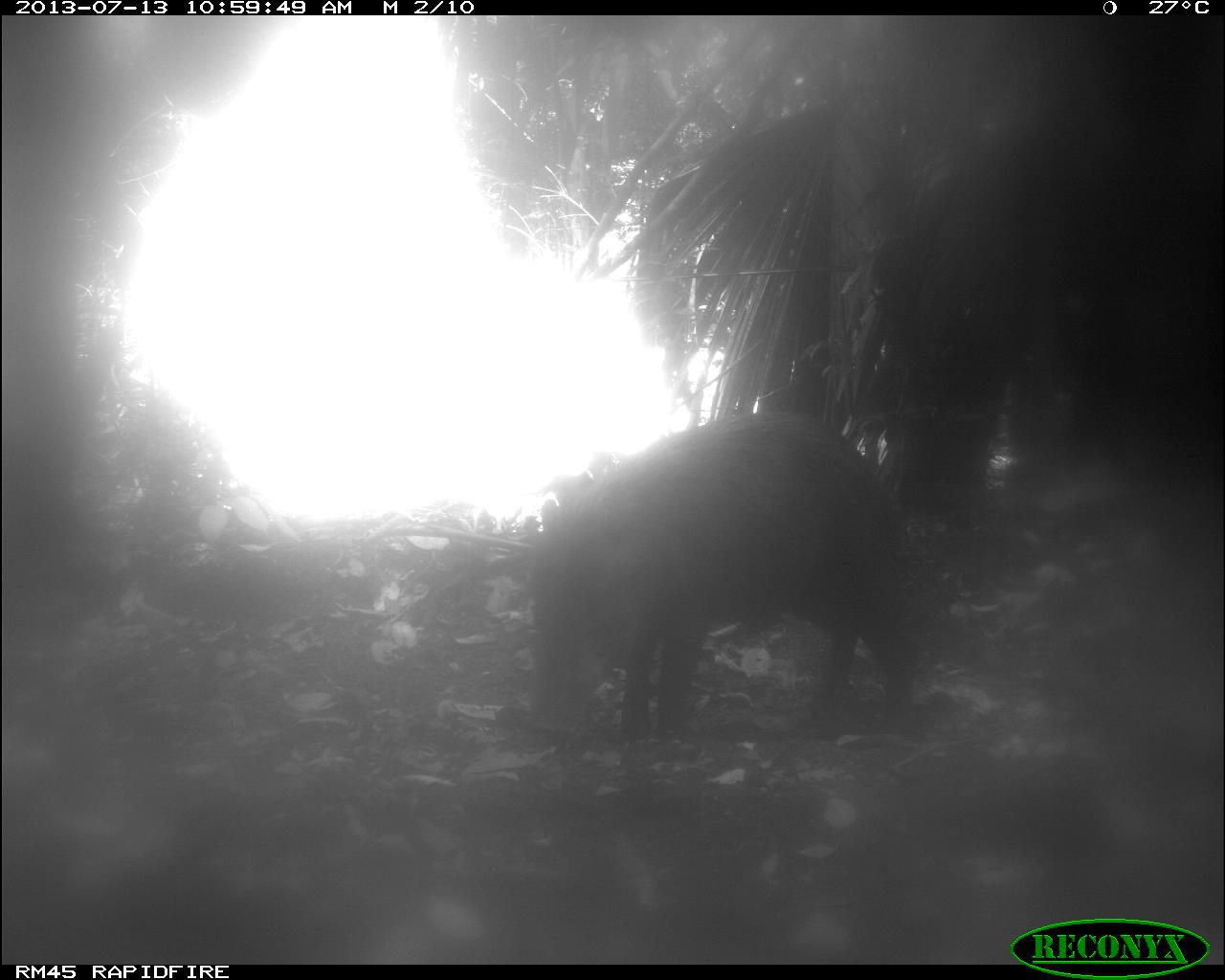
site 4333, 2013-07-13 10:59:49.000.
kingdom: Animalia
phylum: Chordata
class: Mammalia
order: Artiodactyla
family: Tayassuidae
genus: Tayassu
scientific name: Tayassu pecari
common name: white-lipped peccary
Tayassu pecari (white-lipped peccary), count 1.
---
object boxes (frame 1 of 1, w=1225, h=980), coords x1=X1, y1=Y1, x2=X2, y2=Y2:
tayassu pecari: x1=531, y1=407, x2=915, y2=748